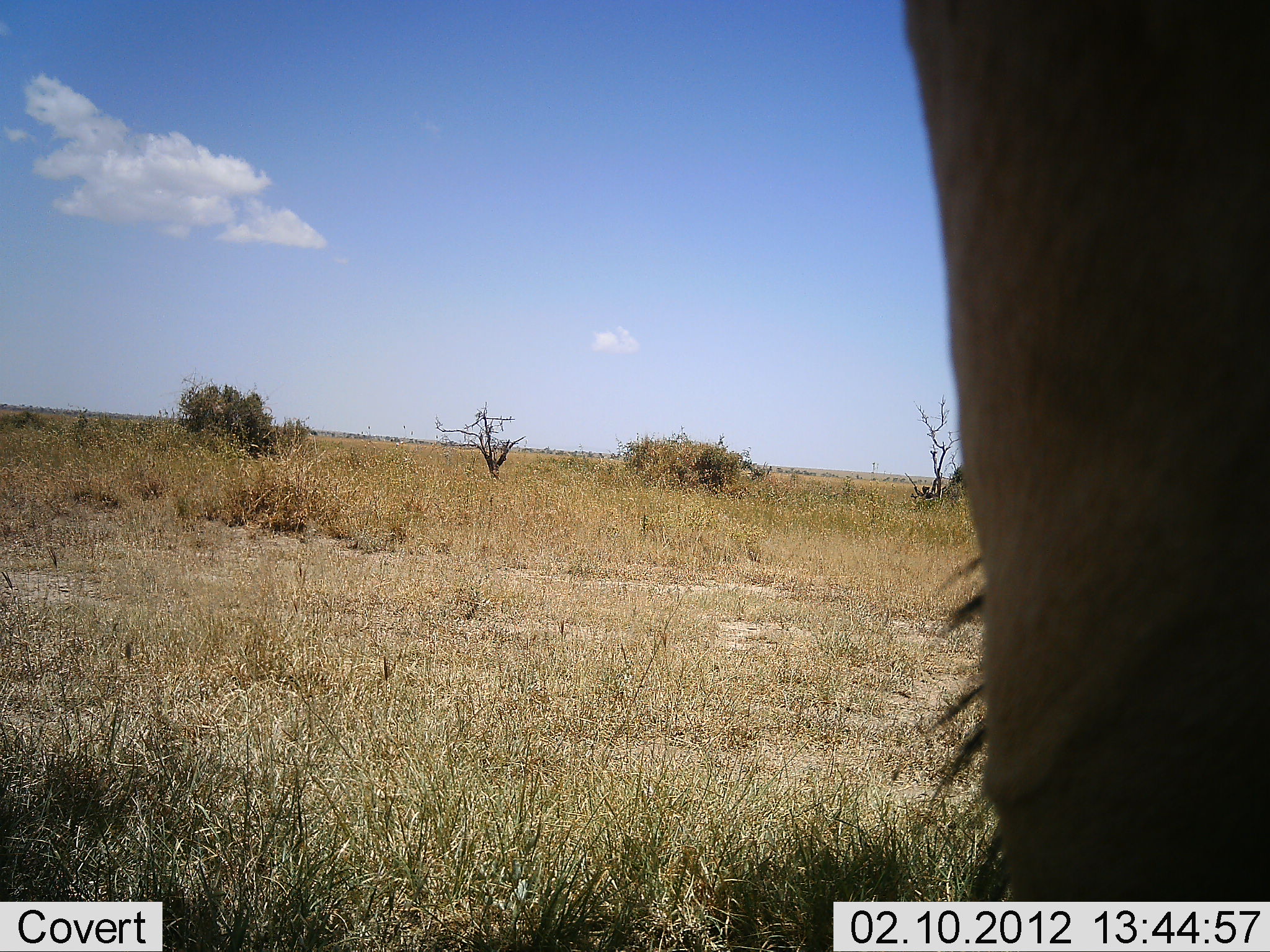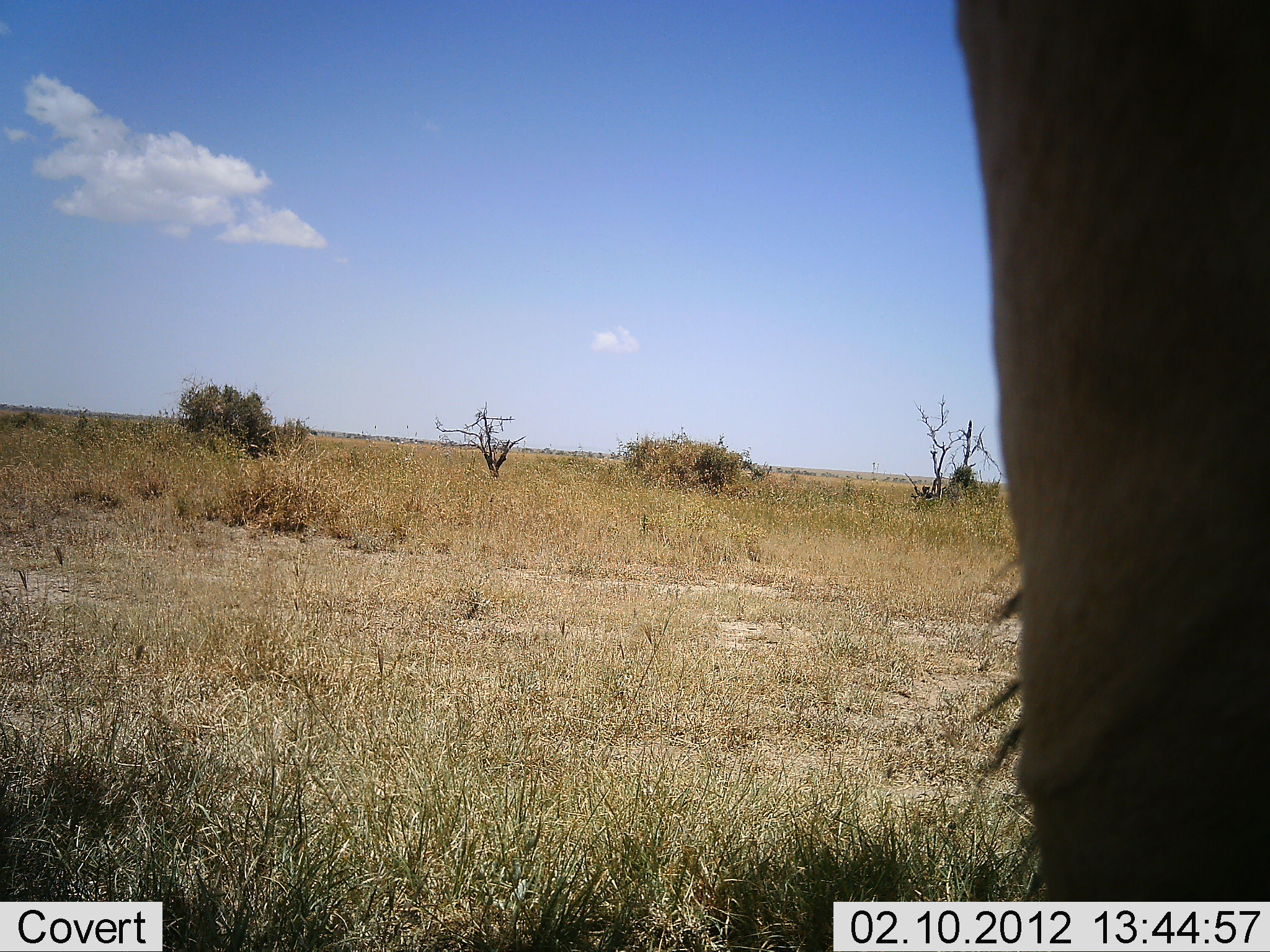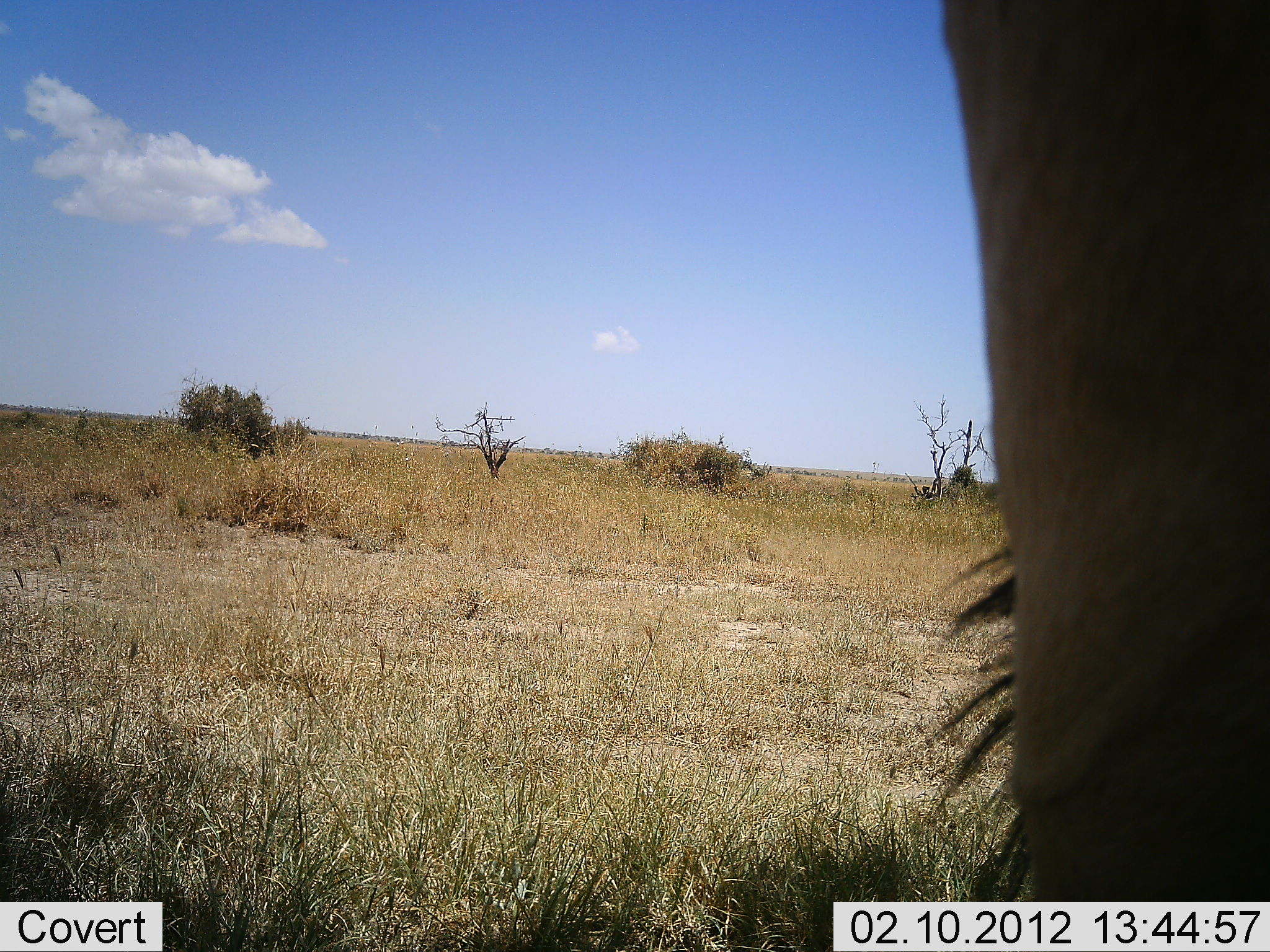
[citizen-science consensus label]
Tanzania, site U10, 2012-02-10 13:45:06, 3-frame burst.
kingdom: Animalia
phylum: Chordata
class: Mammalia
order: Artiodactyla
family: Bovidae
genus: Connochaetes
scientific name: Connochaetes taurinus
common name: blue wildebeest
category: wildebeest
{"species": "wildebeest (blue wildebeest) (Connochaetes taurinus)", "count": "1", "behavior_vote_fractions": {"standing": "100%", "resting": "0%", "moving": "0%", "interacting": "0%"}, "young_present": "0%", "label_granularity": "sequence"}